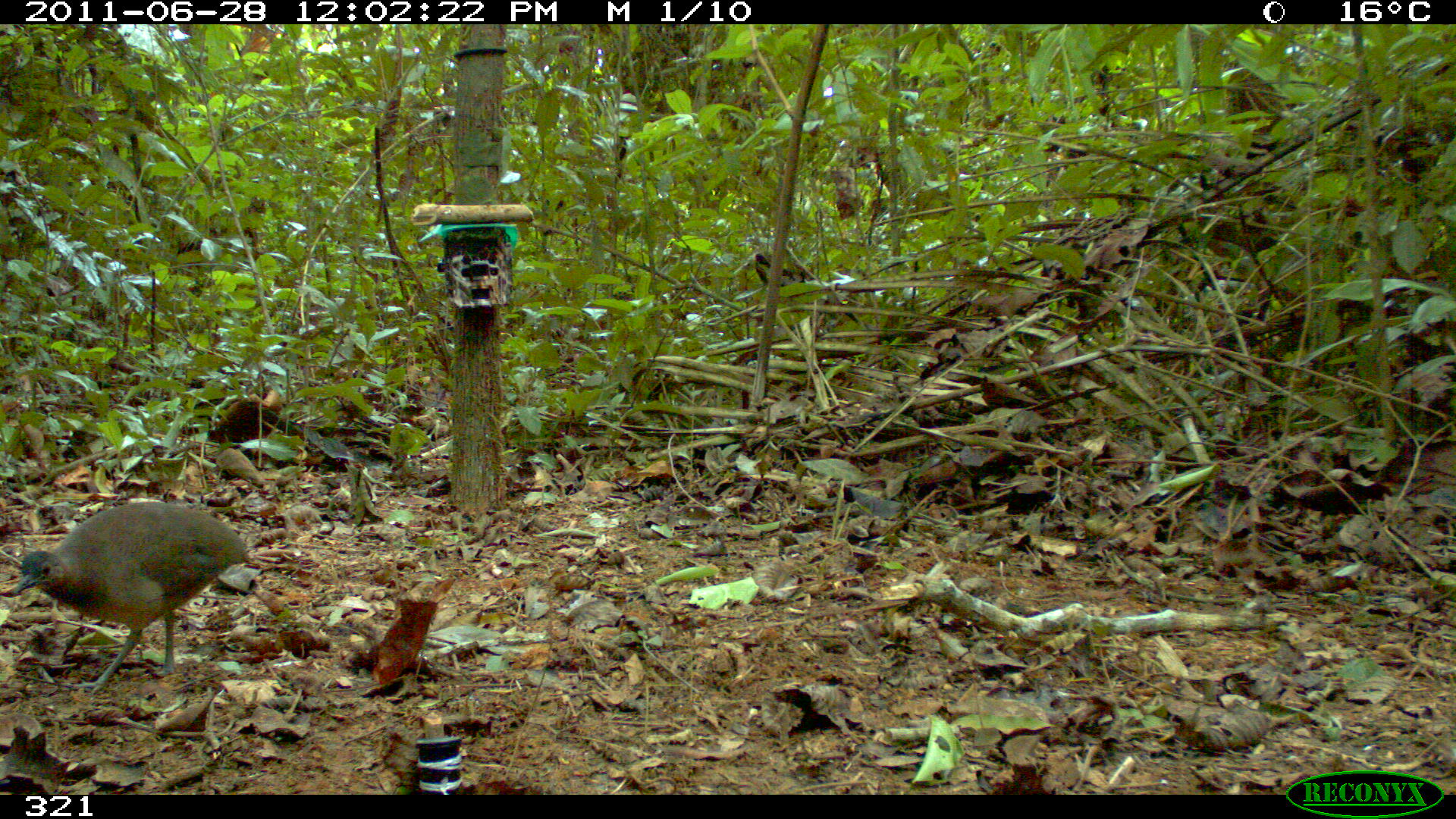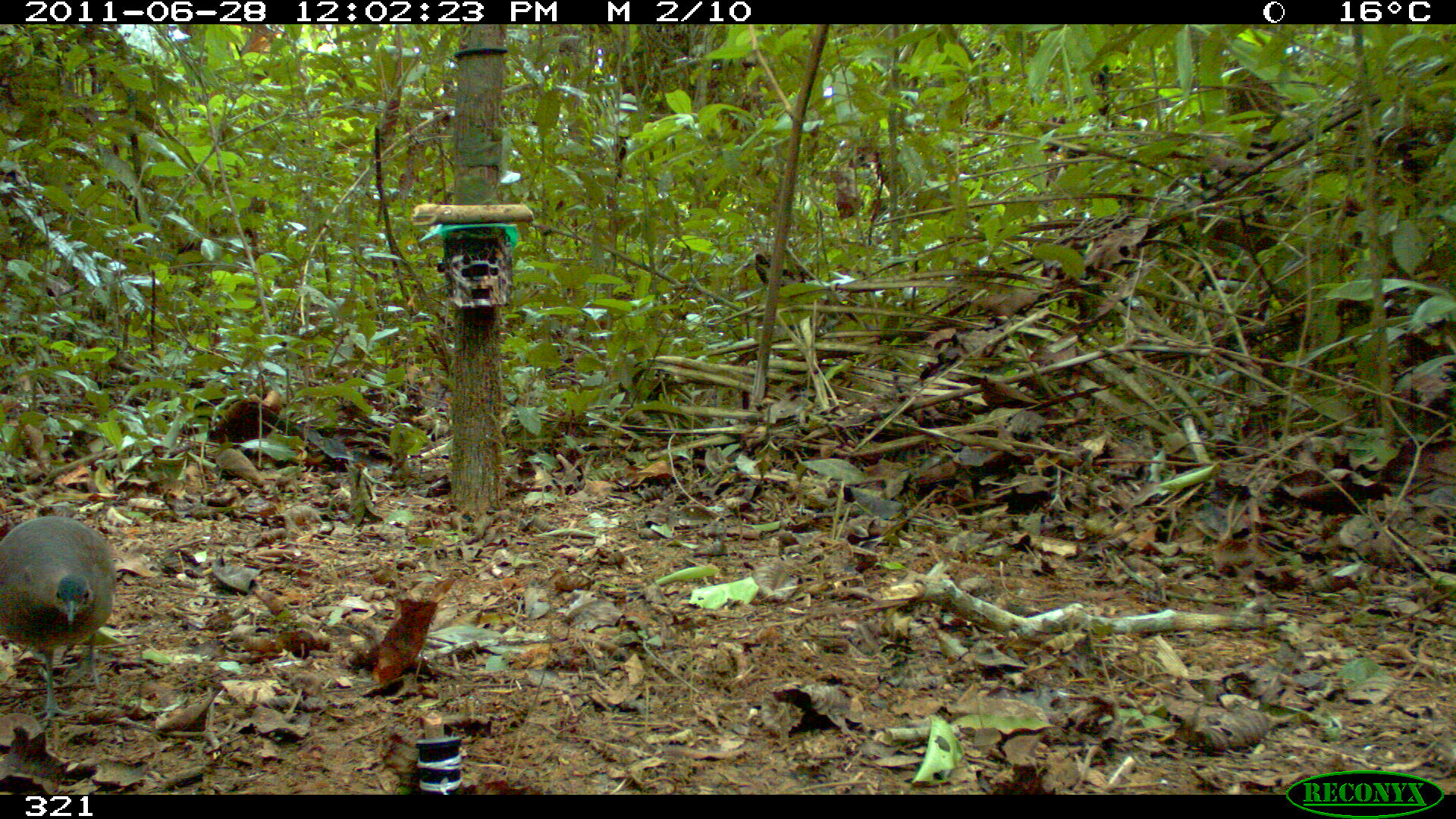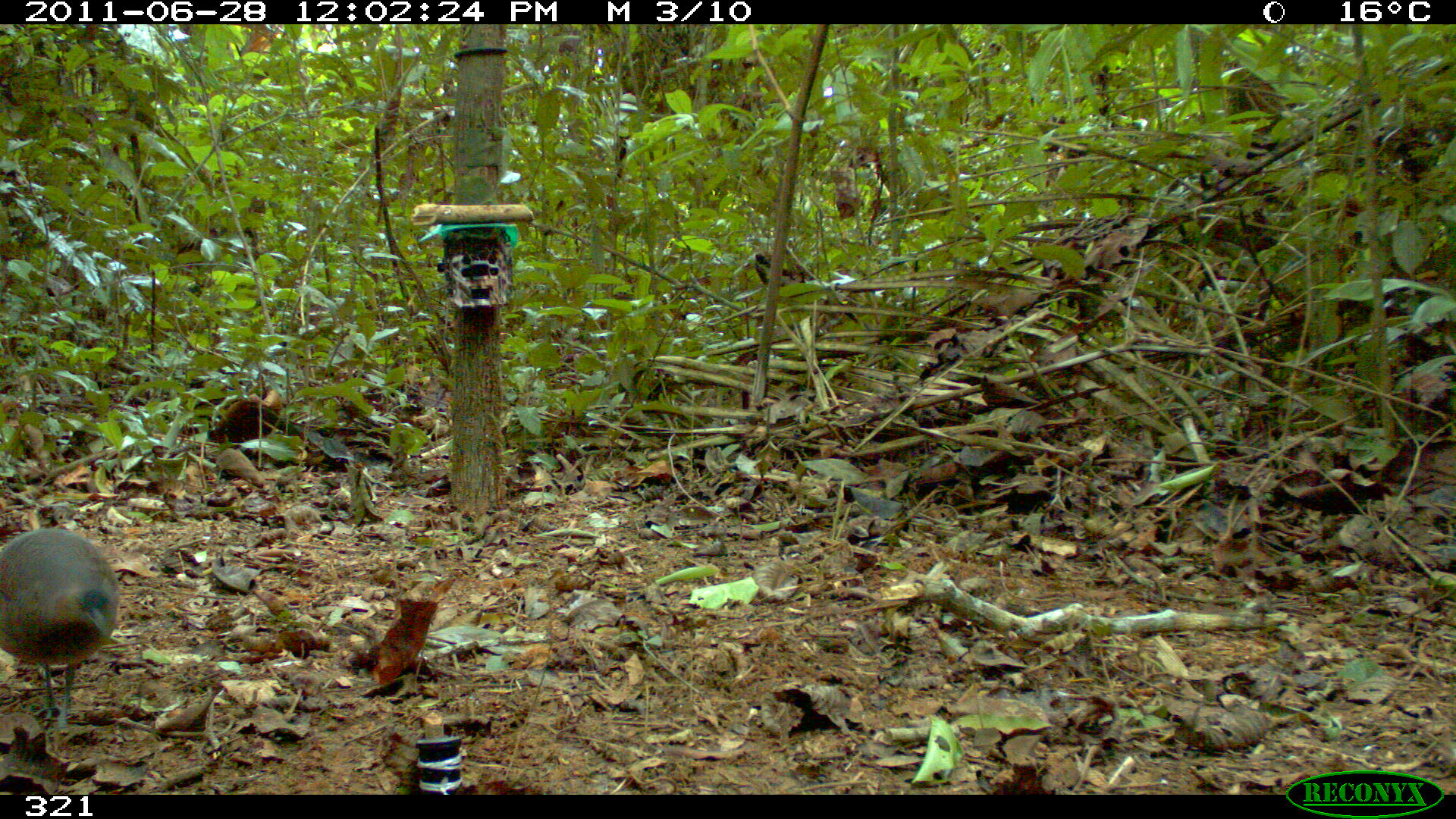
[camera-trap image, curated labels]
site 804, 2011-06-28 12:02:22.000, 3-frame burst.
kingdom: Animalia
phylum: Chordata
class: Aves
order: Galliformes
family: Phasianidae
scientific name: Phasianidae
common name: quails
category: quail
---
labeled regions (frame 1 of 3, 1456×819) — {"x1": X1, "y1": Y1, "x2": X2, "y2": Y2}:
quail: {"x1": 11, "y1": 500, "x2": 254, "y2": 696}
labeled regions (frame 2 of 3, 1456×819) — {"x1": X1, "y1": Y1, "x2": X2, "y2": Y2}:
quail: {"x1": 0, "y1": 515, "x2": 116, "y2": 721}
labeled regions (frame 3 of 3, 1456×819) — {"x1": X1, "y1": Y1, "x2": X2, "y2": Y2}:
quail: {"x1": 0, "y1": 528, "x2": 120, "y2": 729}